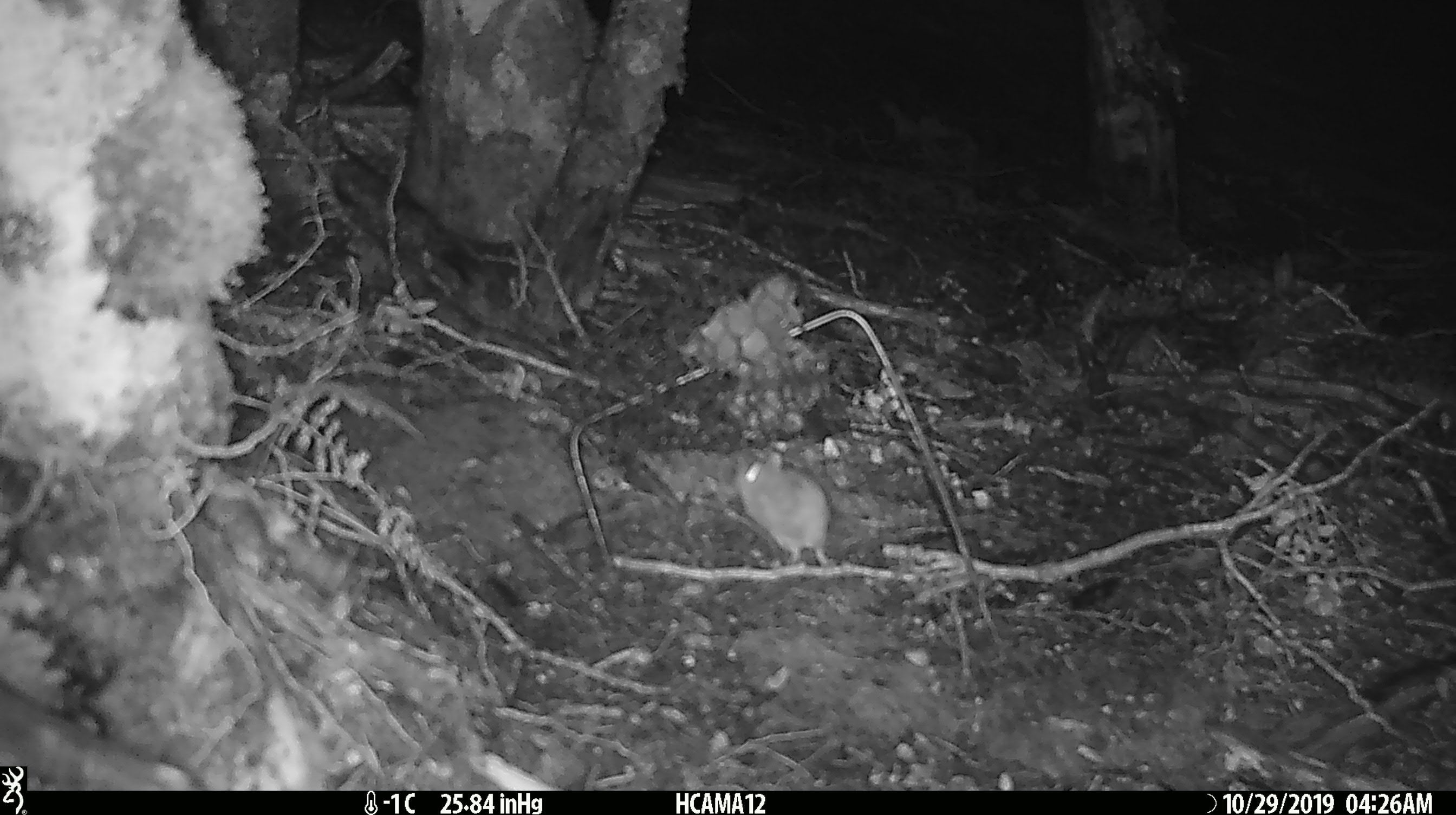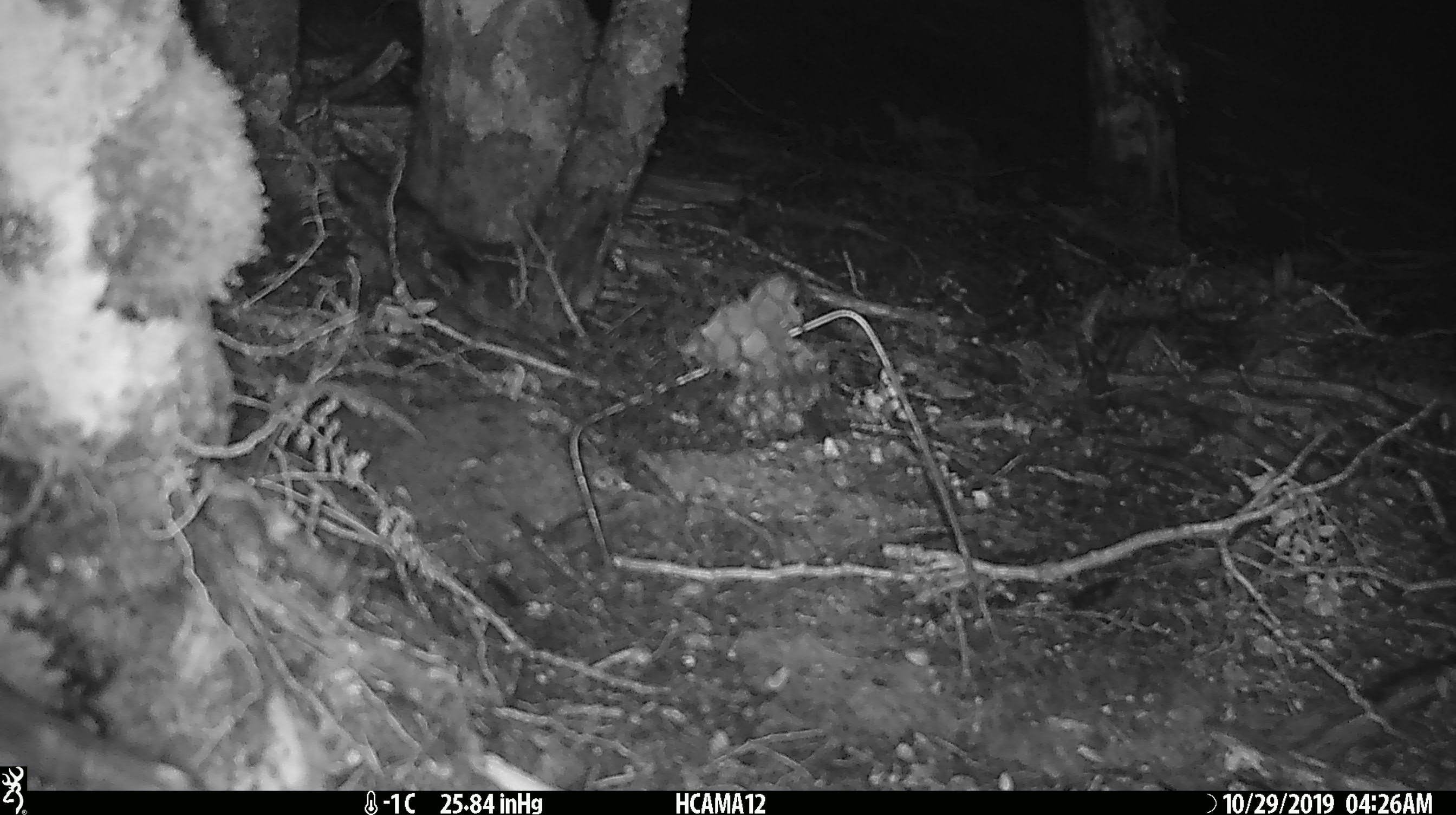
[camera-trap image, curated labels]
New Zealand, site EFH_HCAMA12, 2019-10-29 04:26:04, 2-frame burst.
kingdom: Animalia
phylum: Chordata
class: Mammalia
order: Rodentia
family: Muridae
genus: Mus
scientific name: Mus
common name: mouse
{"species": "mouse (Mus)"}